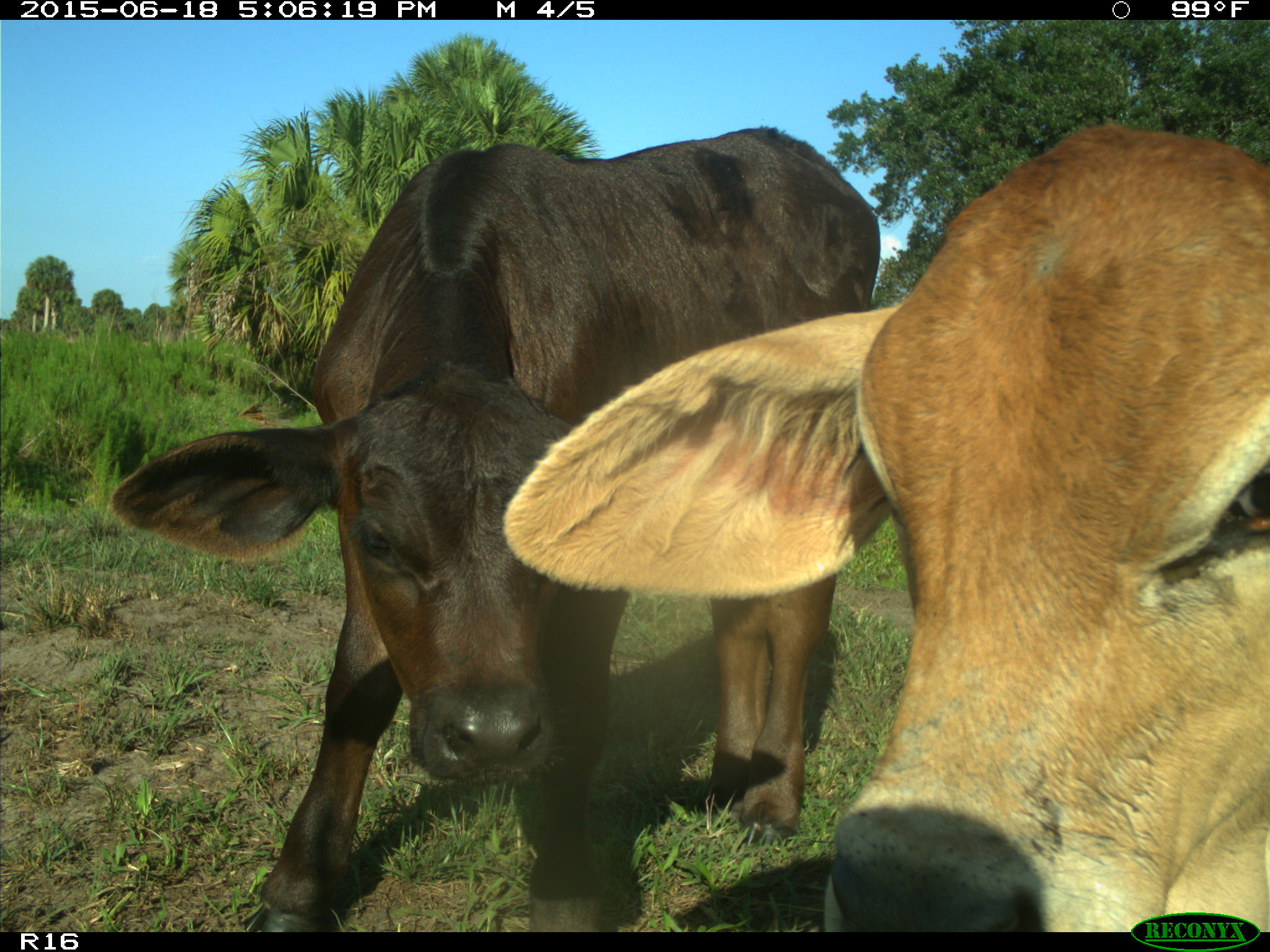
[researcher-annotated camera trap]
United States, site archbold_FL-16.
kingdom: Animalia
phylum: Chordata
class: Mammalia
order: Artiodactyla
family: Bovidae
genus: Bos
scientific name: Bos taurus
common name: domestic cow